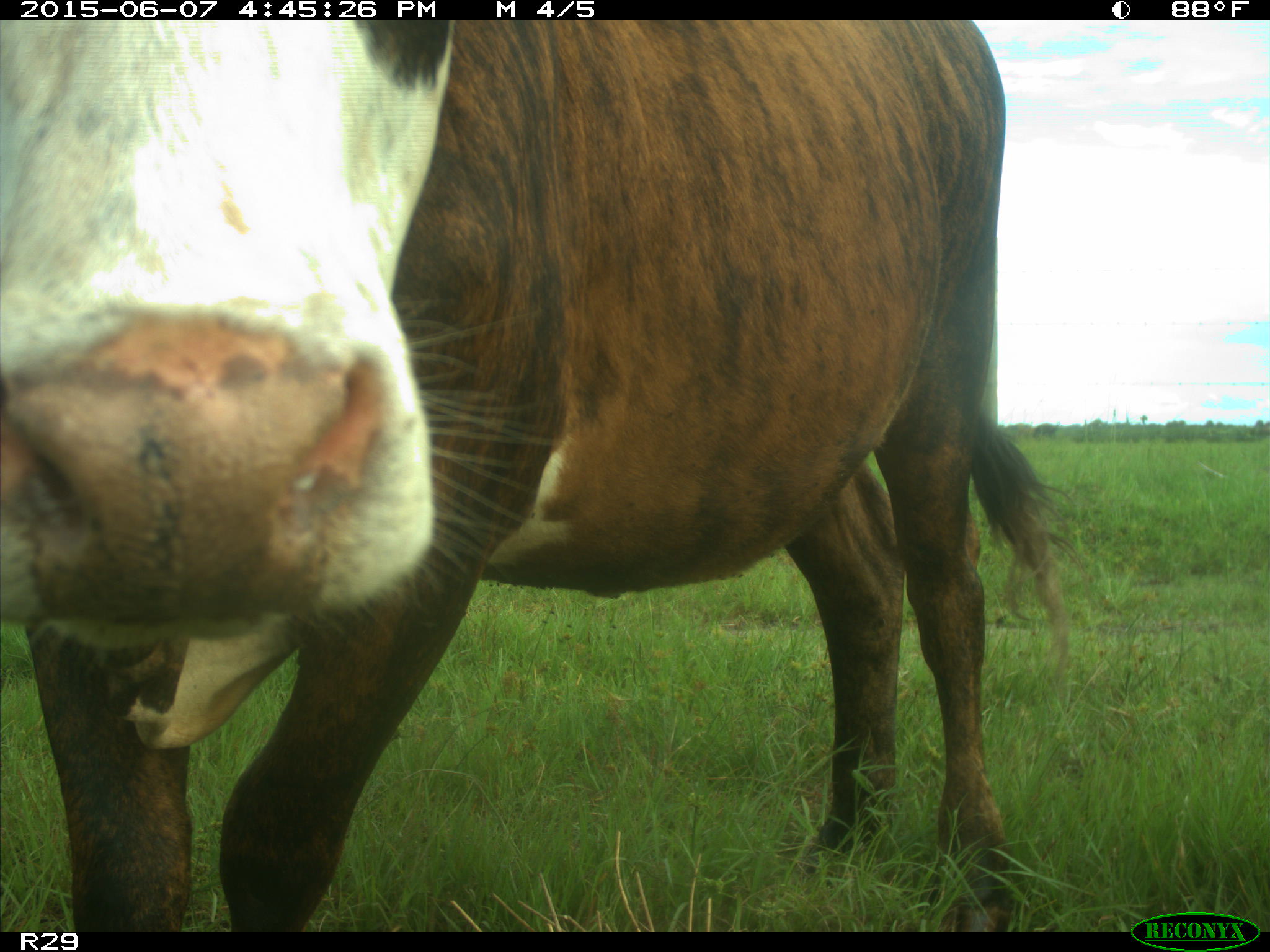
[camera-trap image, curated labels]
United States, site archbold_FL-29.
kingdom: Animalia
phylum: Chordata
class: Mammalia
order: Artiodactyla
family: Bovidae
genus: Bos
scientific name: Bos taurus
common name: domestic cow